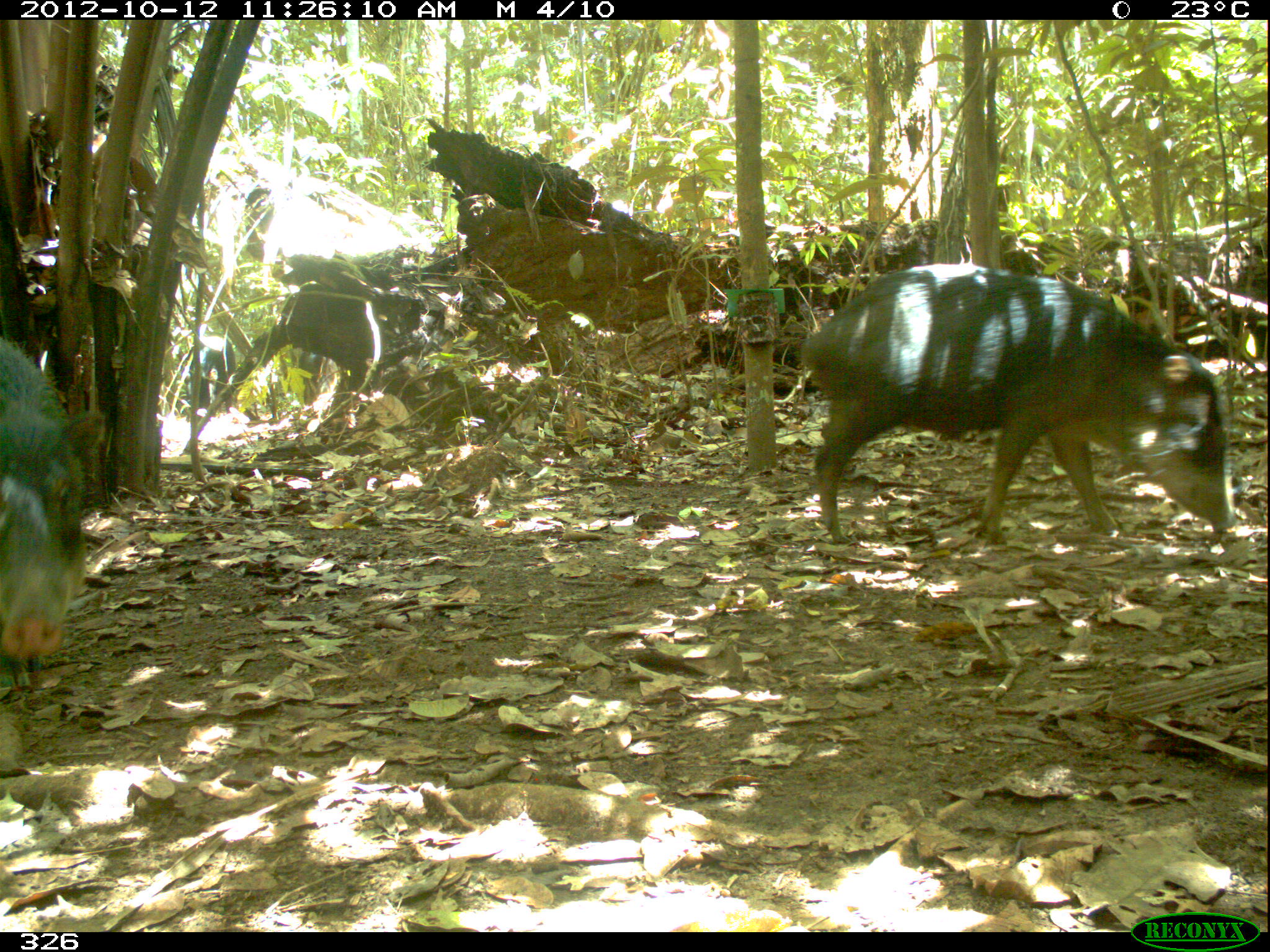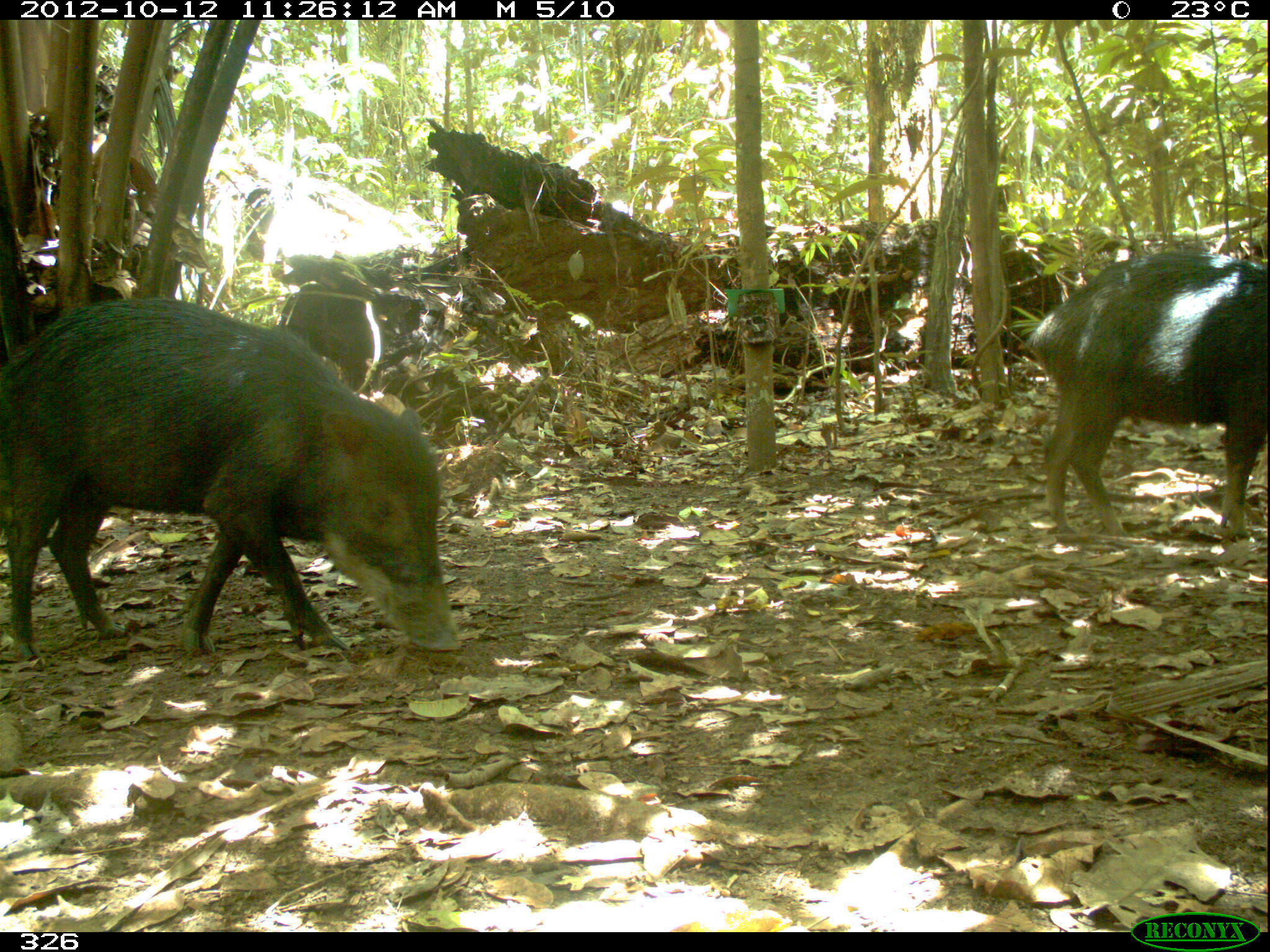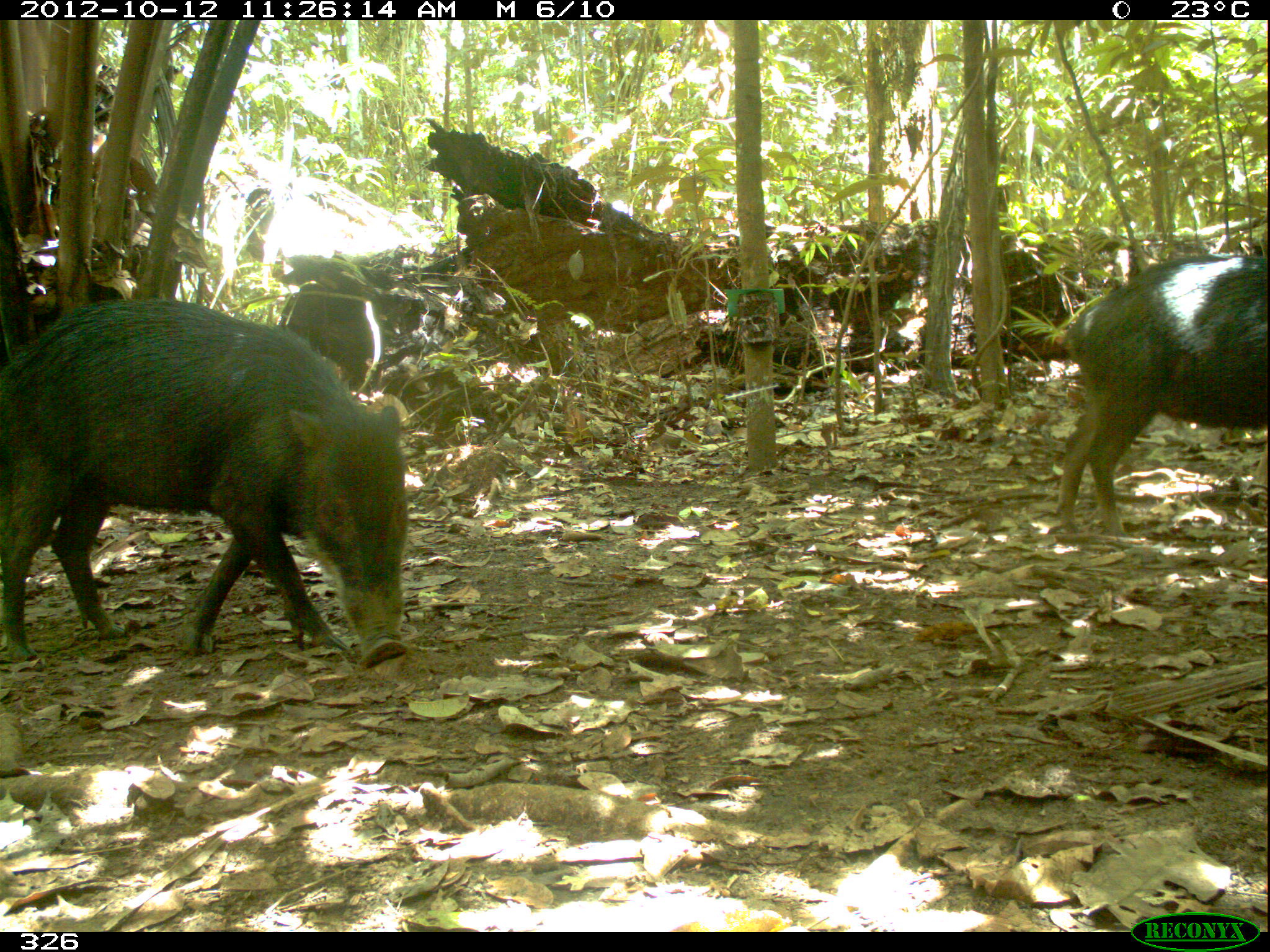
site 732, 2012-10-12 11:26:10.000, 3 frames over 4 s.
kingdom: Animalia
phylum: Chordata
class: Mammalia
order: Artiodactyla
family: Tayassuidae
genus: Tayassu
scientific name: Tayassu pecari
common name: white-lipped peccary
Tayassu pecari (white-lipped peccary).